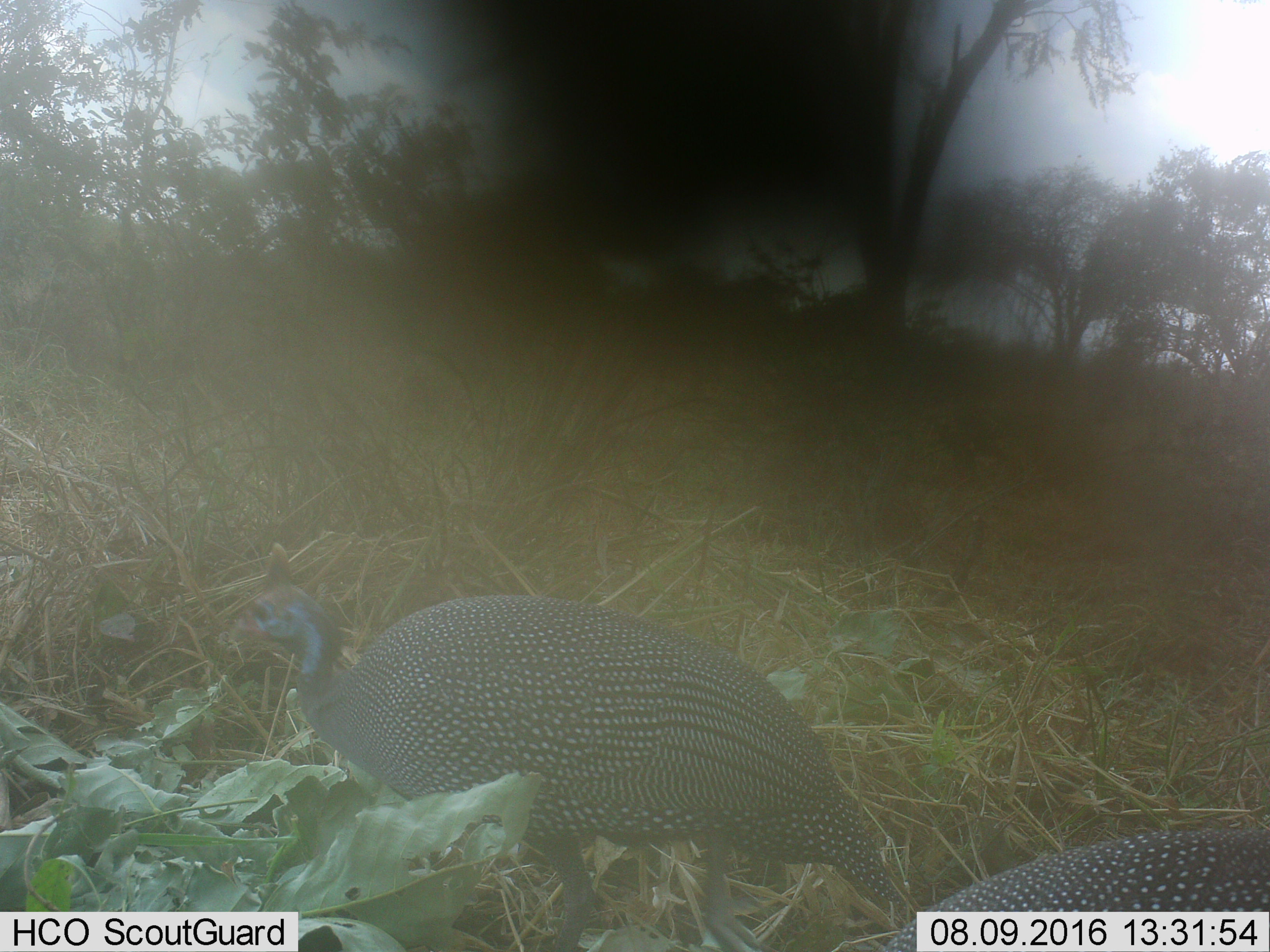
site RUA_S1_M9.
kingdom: Animalia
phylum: Chordata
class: Aves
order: Galliformes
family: Numididae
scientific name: Numididae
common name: guineafowl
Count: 2.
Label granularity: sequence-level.